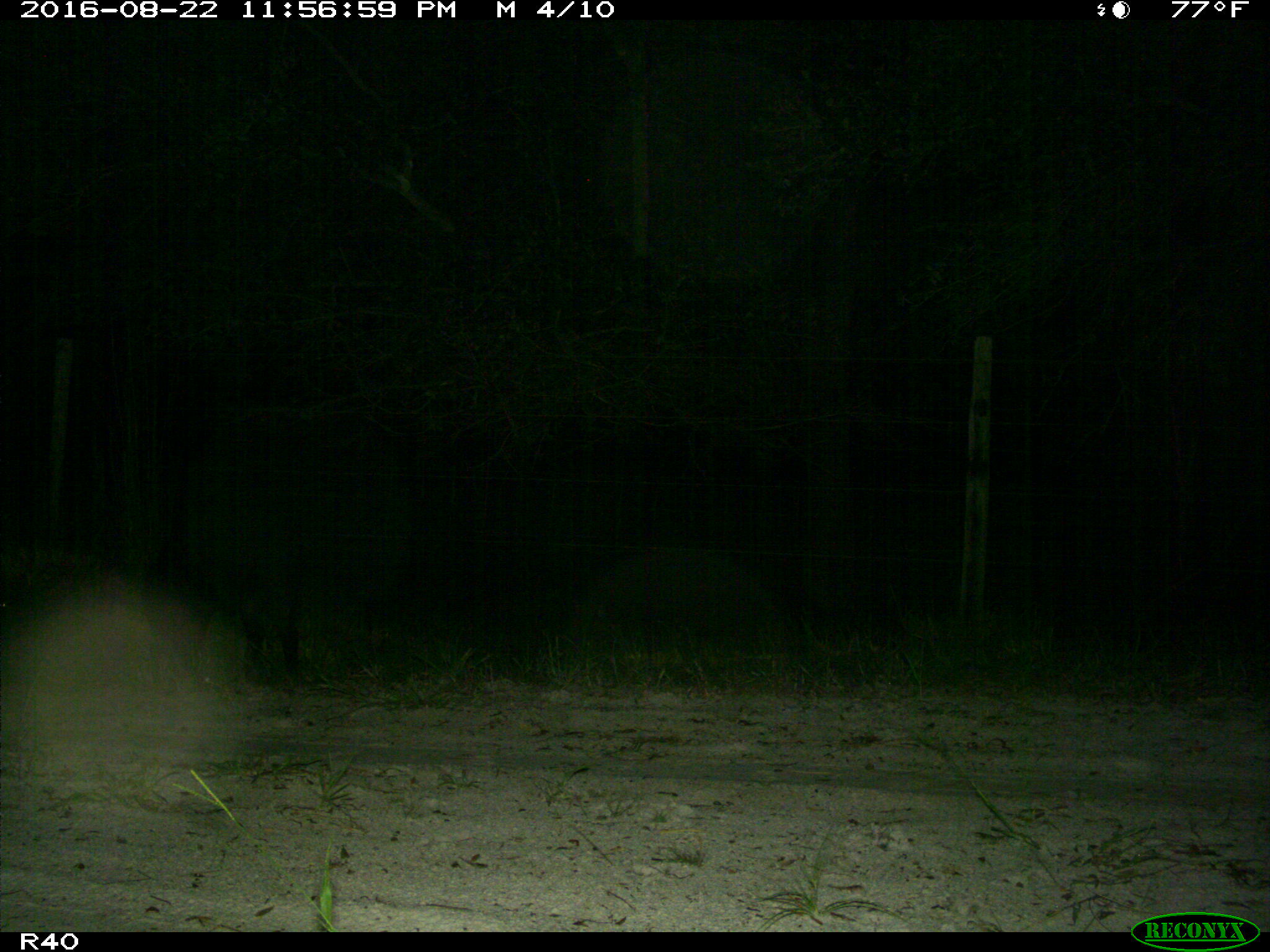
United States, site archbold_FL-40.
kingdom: Animalia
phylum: Chordata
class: Mammalia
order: Artiodactyla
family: Suidae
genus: Sus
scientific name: Sus scrofa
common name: wild boar